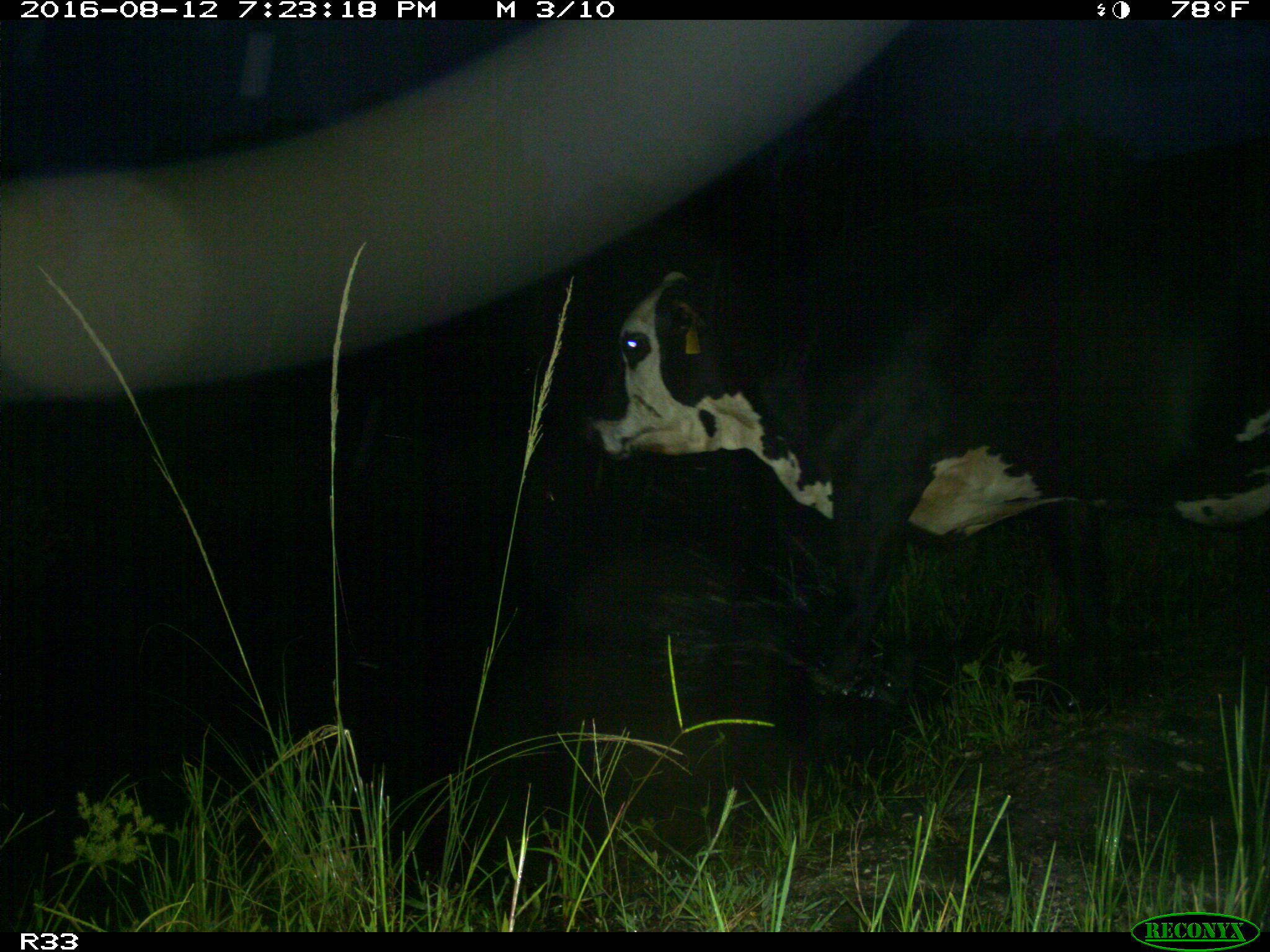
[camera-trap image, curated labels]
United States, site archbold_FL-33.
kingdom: Animalia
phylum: Chordata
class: Mammalia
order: Artiodactyla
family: Bovidae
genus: Bos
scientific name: Bos taurus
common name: domestic cow